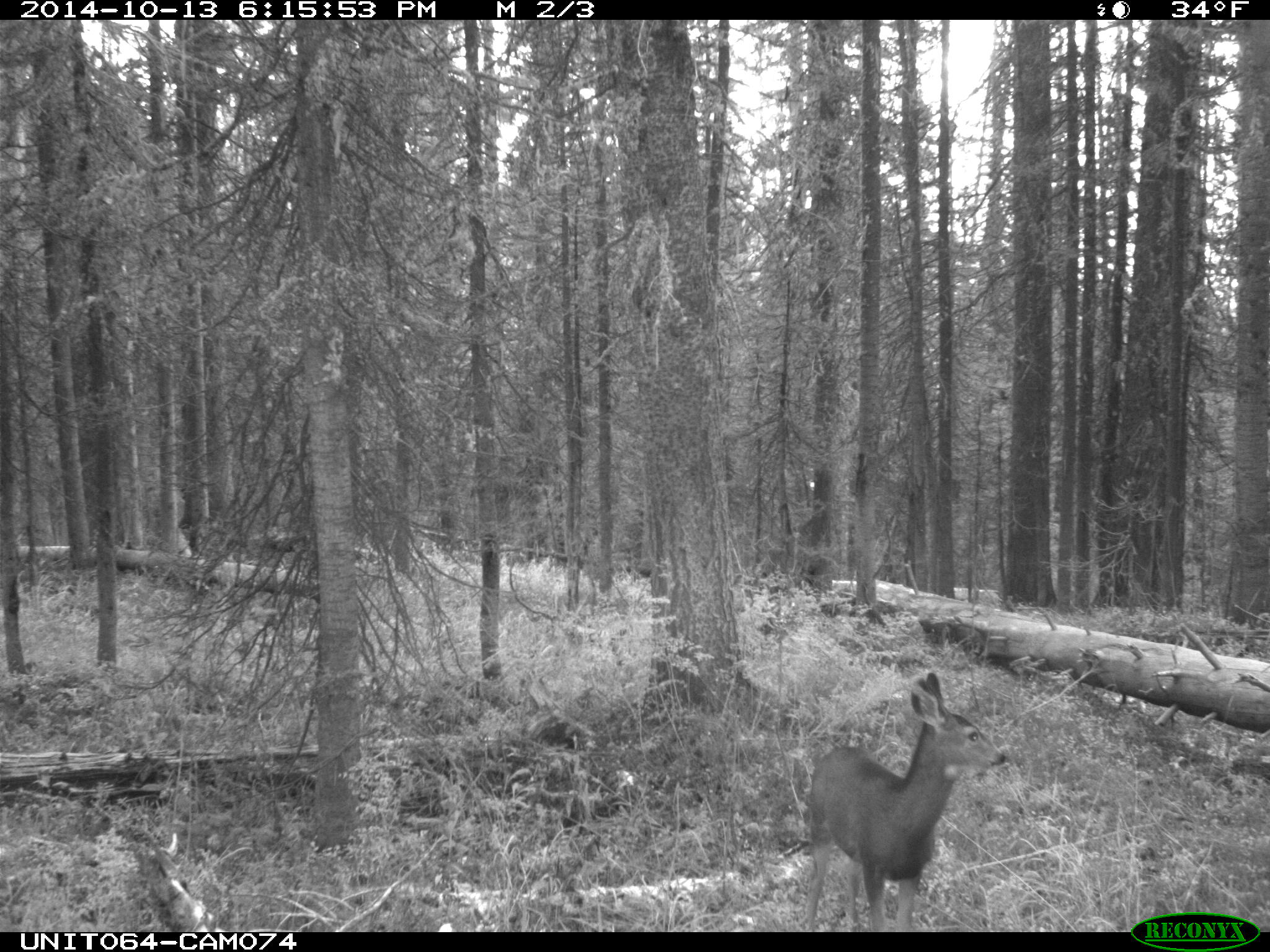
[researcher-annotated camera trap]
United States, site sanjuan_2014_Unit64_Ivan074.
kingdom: Animalia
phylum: Chordata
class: Mammalia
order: Artiodactyla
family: Cervidae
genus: Odocoileus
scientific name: Odocoileus hemionus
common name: mule deer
Odocoileus hemionus (mule deer).